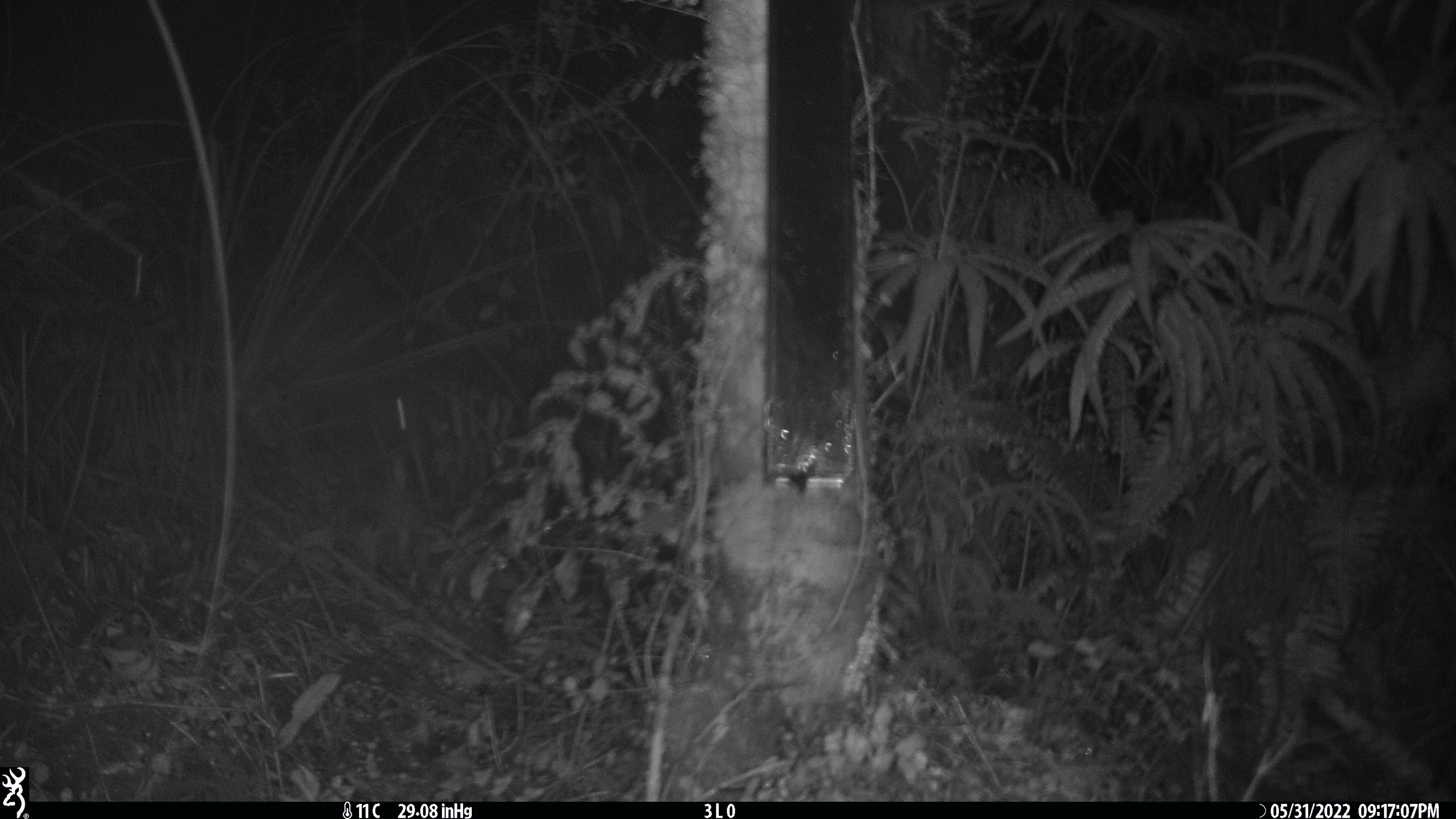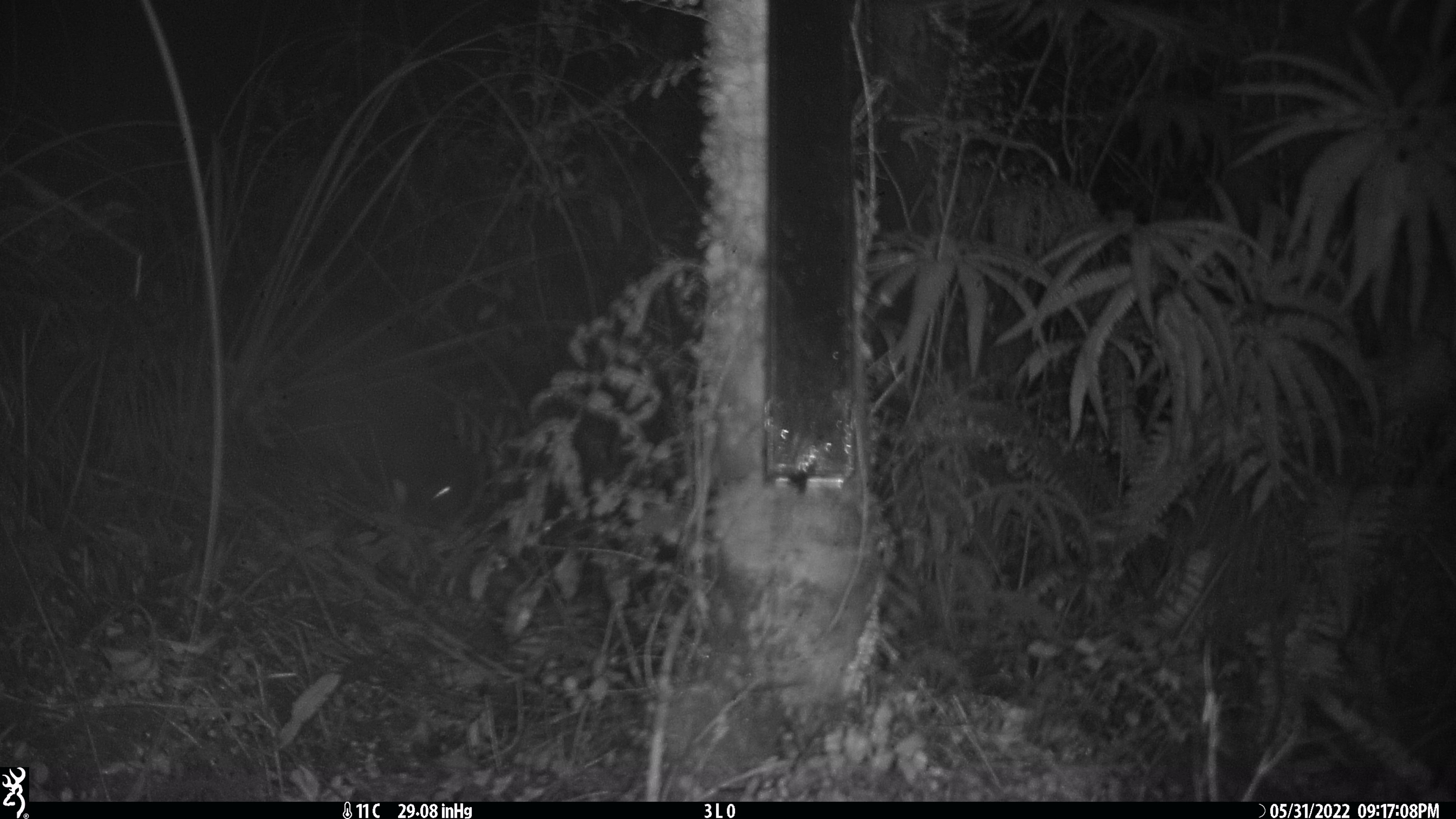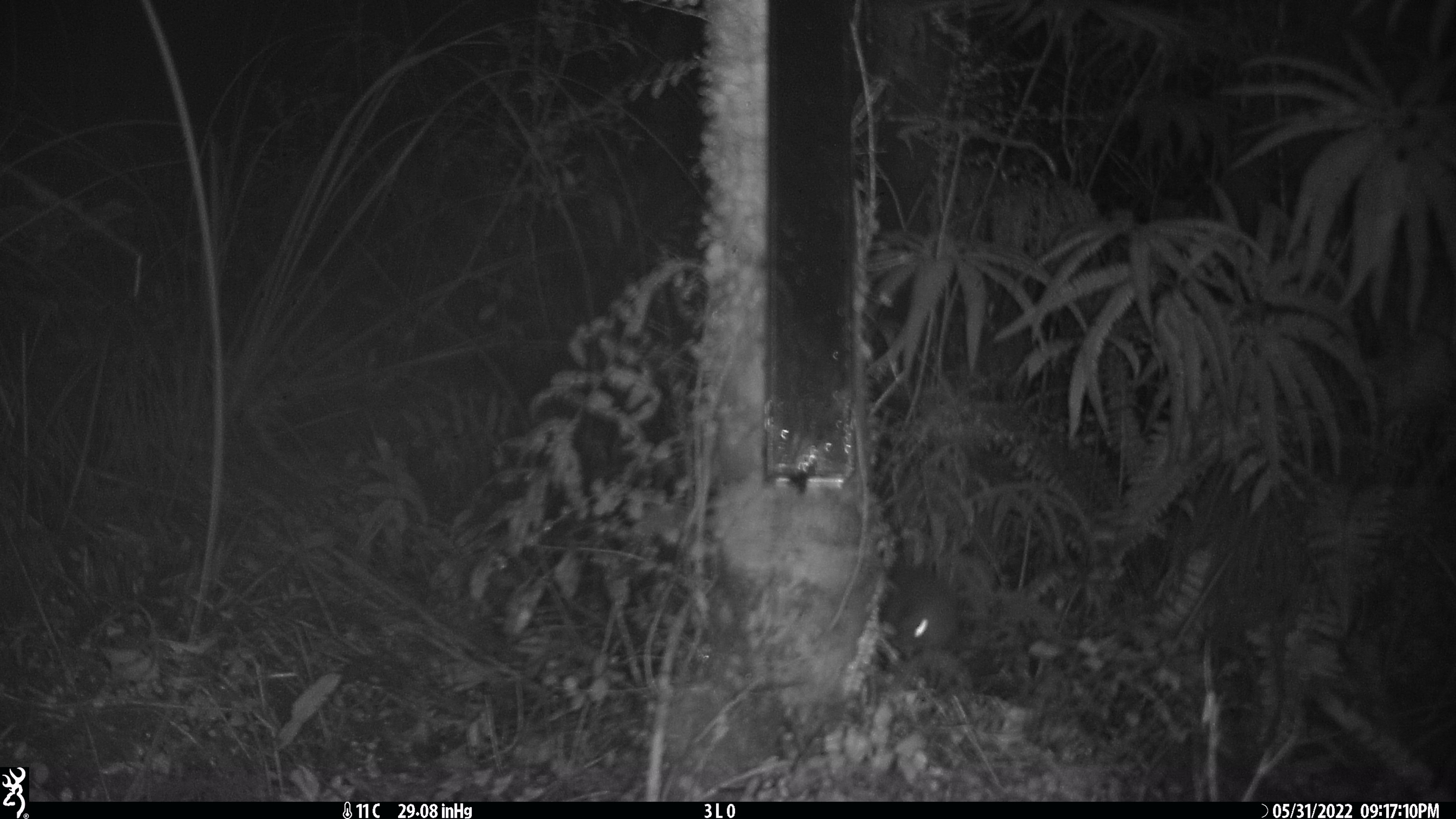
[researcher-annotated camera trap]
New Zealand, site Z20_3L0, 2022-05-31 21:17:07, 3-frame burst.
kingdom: Animalia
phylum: Chordata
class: Aves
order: Apterygiformes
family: Apterygidae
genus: Apteryx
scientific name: Apteryx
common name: kiwi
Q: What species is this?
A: Kiwi (Apteryx).